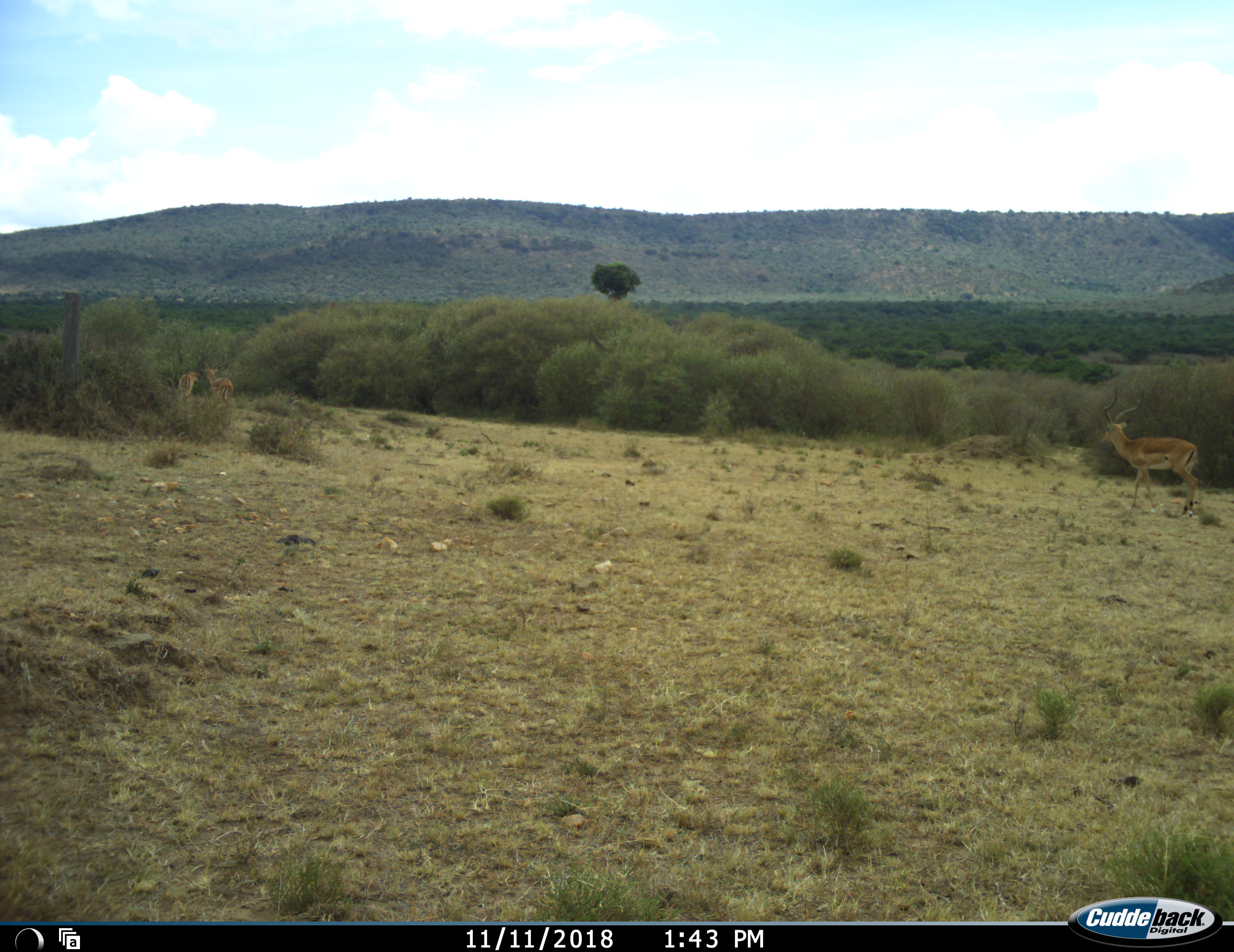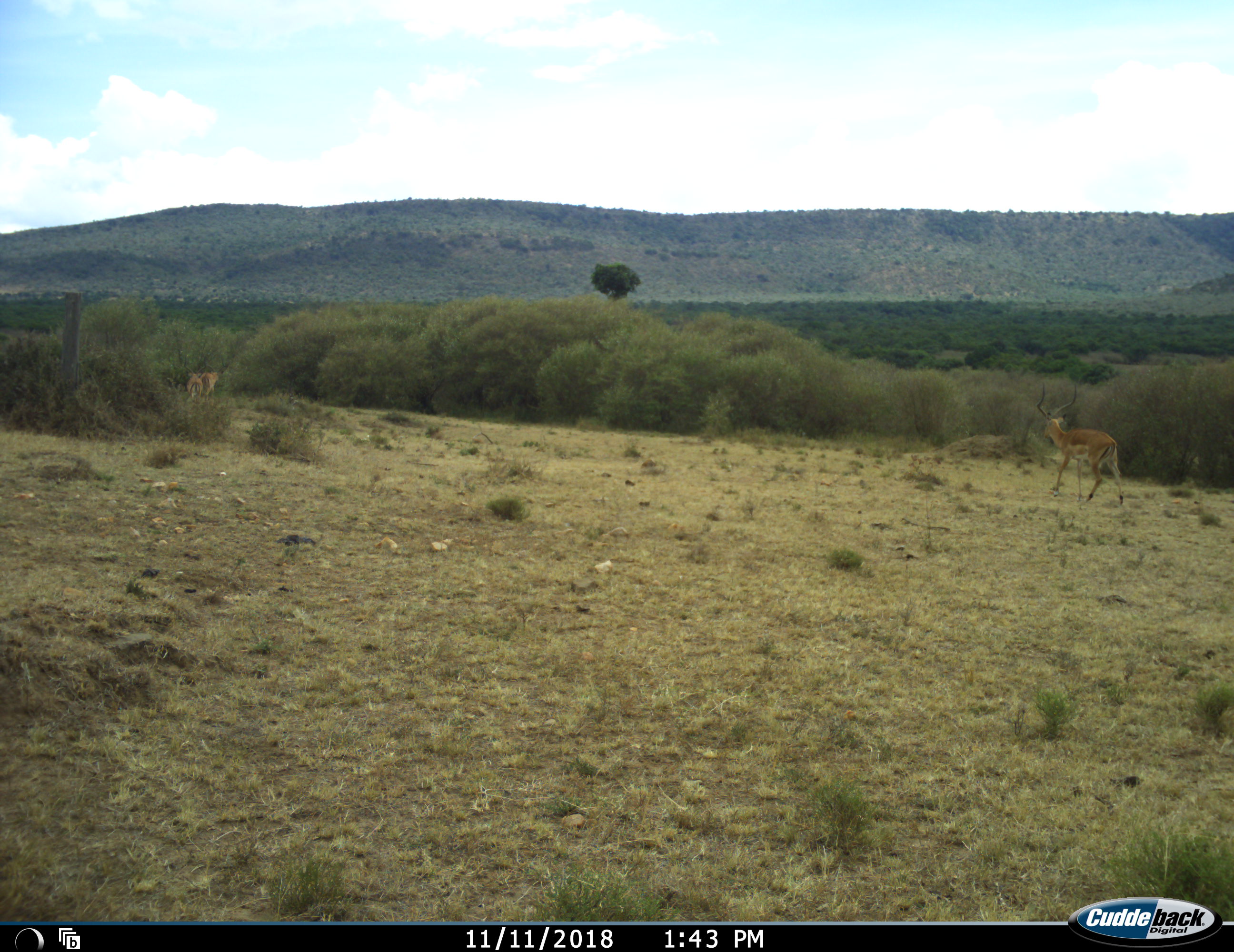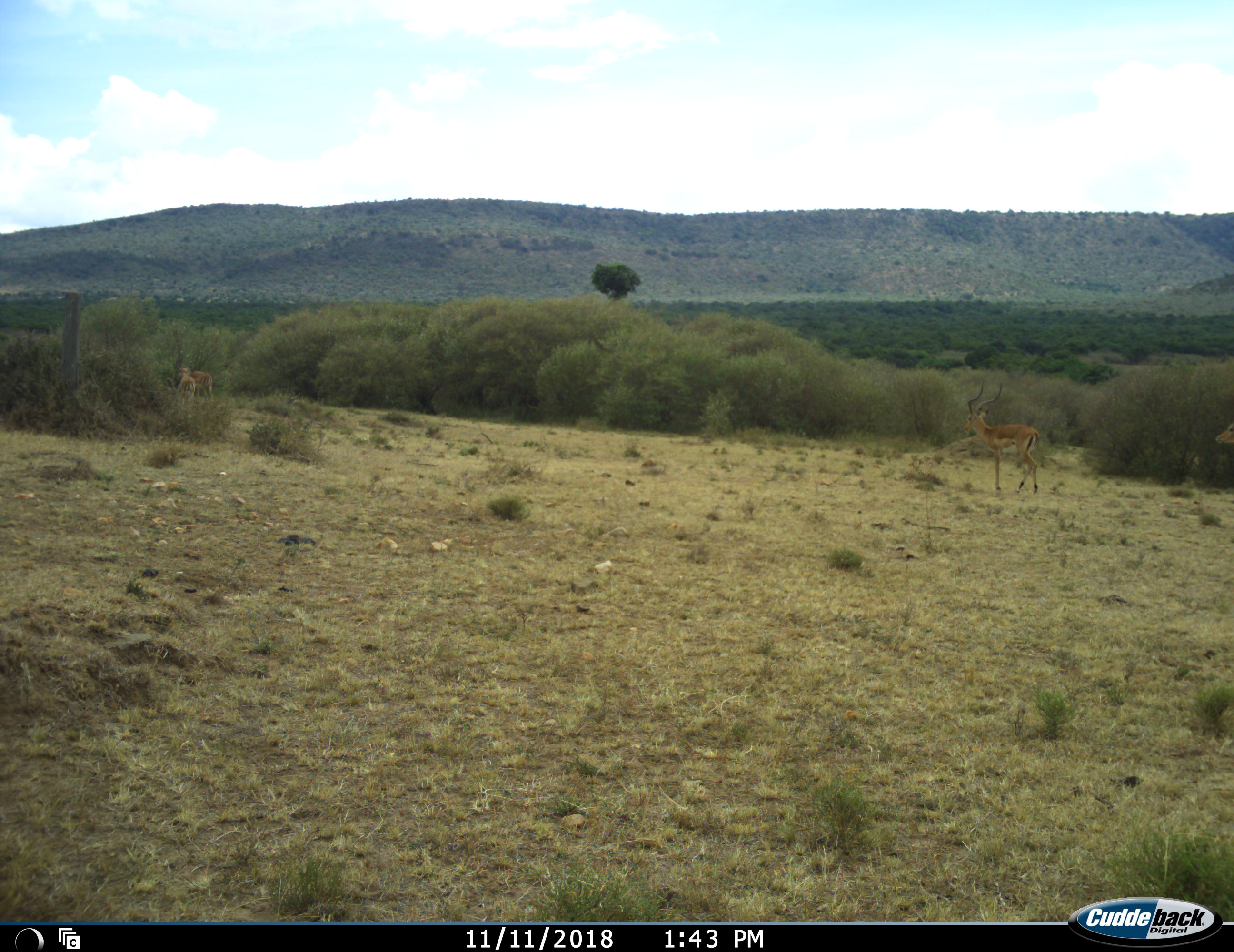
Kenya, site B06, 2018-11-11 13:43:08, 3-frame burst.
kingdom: Animalia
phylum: Chordata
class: Mammalia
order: Artiodactyla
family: Bovidae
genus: Aepyceros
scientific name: Aepyceros melampus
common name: impala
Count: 4.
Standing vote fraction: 30%.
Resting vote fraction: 0%.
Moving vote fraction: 100%.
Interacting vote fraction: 20%.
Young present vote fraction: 0%.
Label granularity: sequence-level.